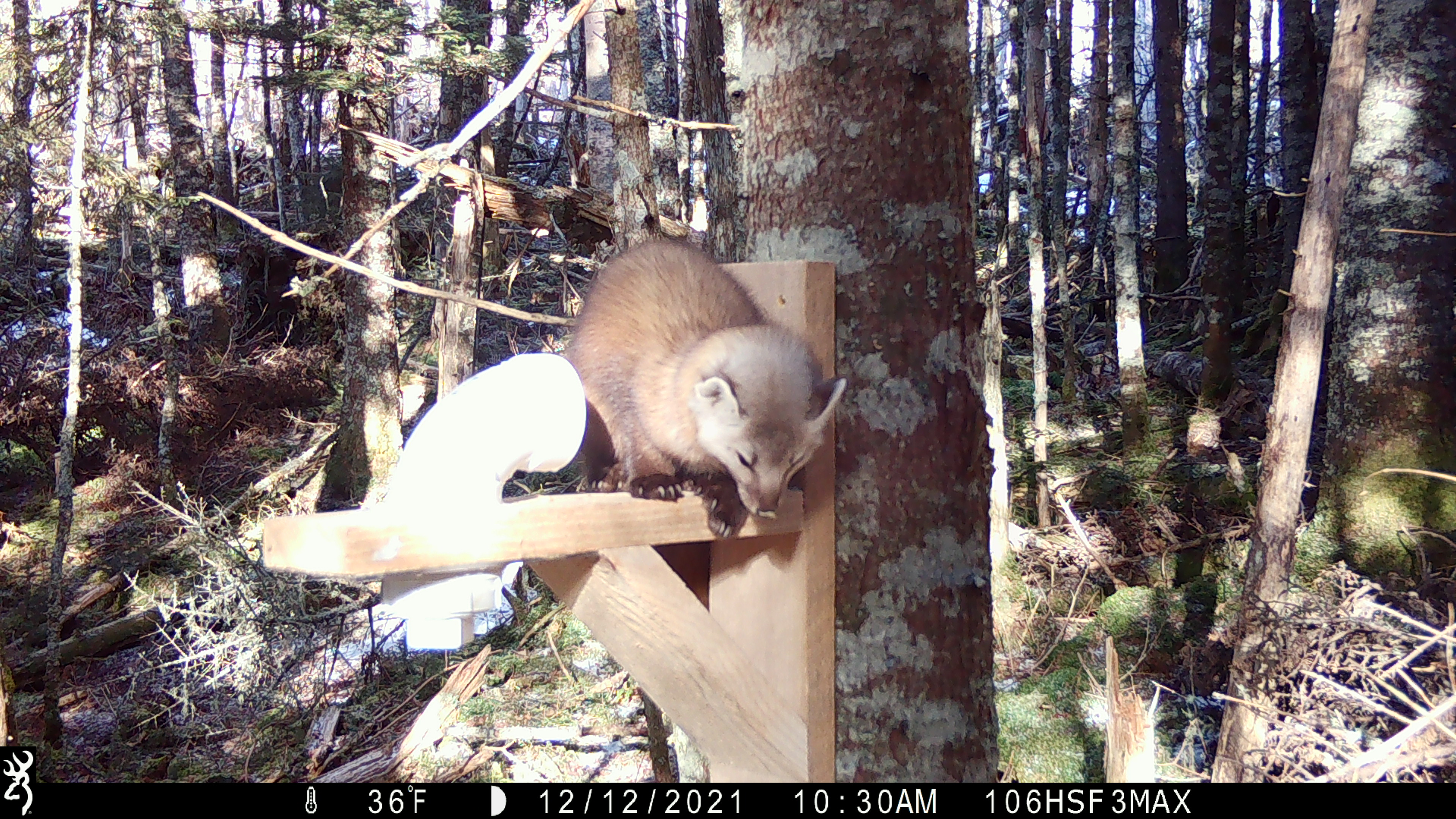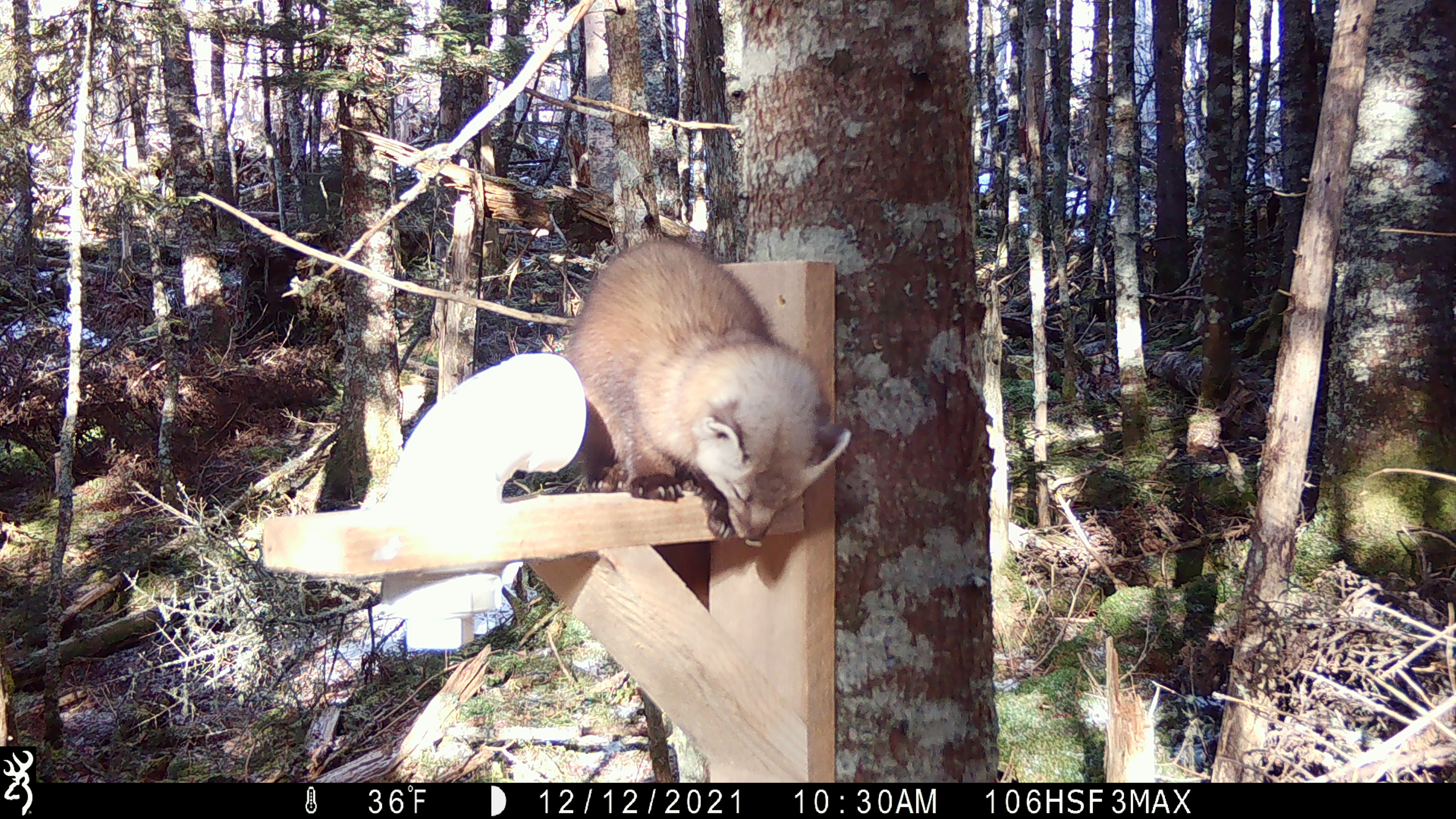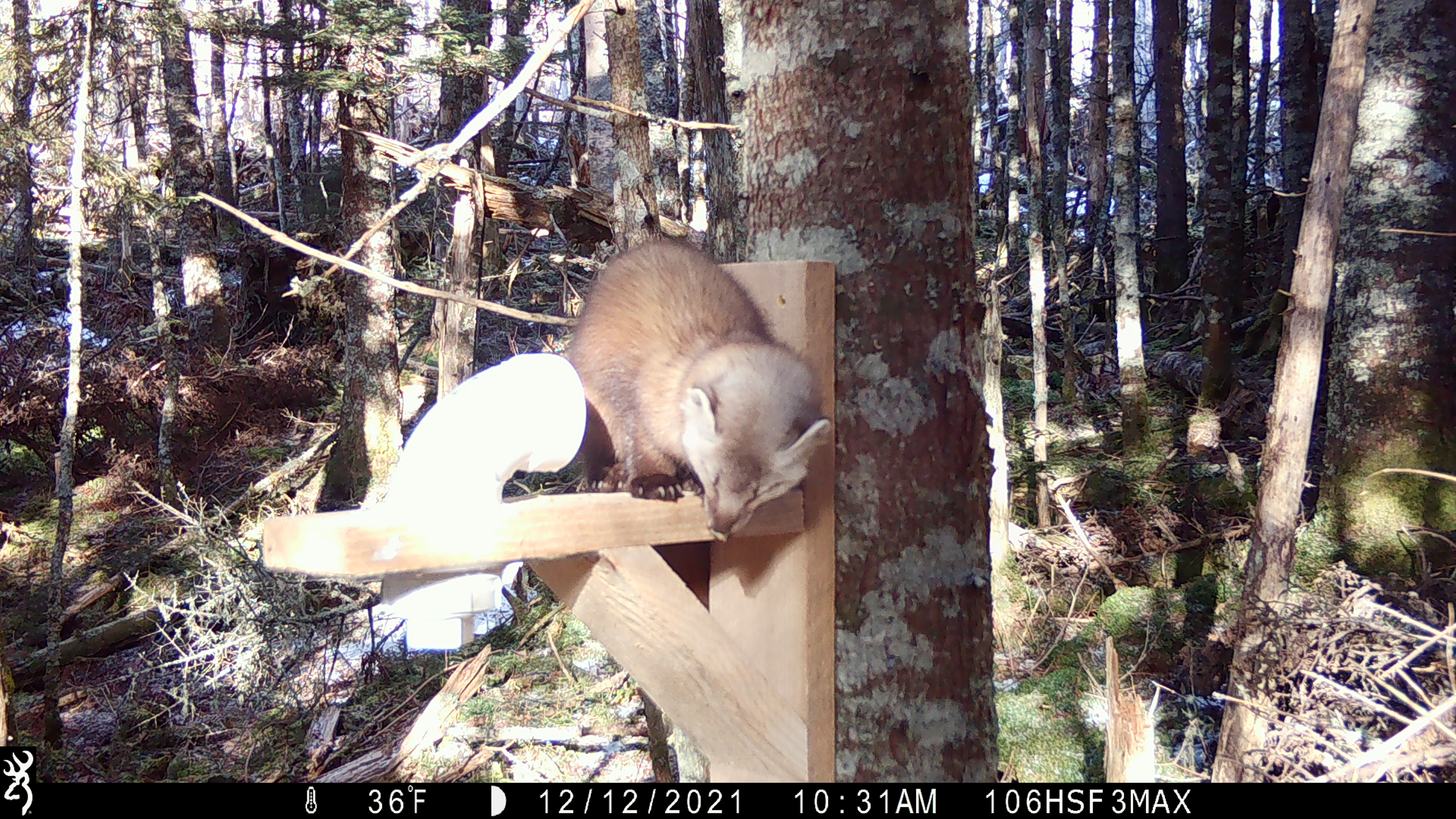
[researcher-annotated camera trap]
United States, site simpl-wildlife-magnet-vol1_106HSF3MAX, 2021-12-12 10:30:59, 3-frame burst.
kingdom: Animalia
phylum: Chordata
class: Mammalia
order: Carnivora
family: Mustelidae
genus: Martes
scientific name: Martes americana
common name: american marten